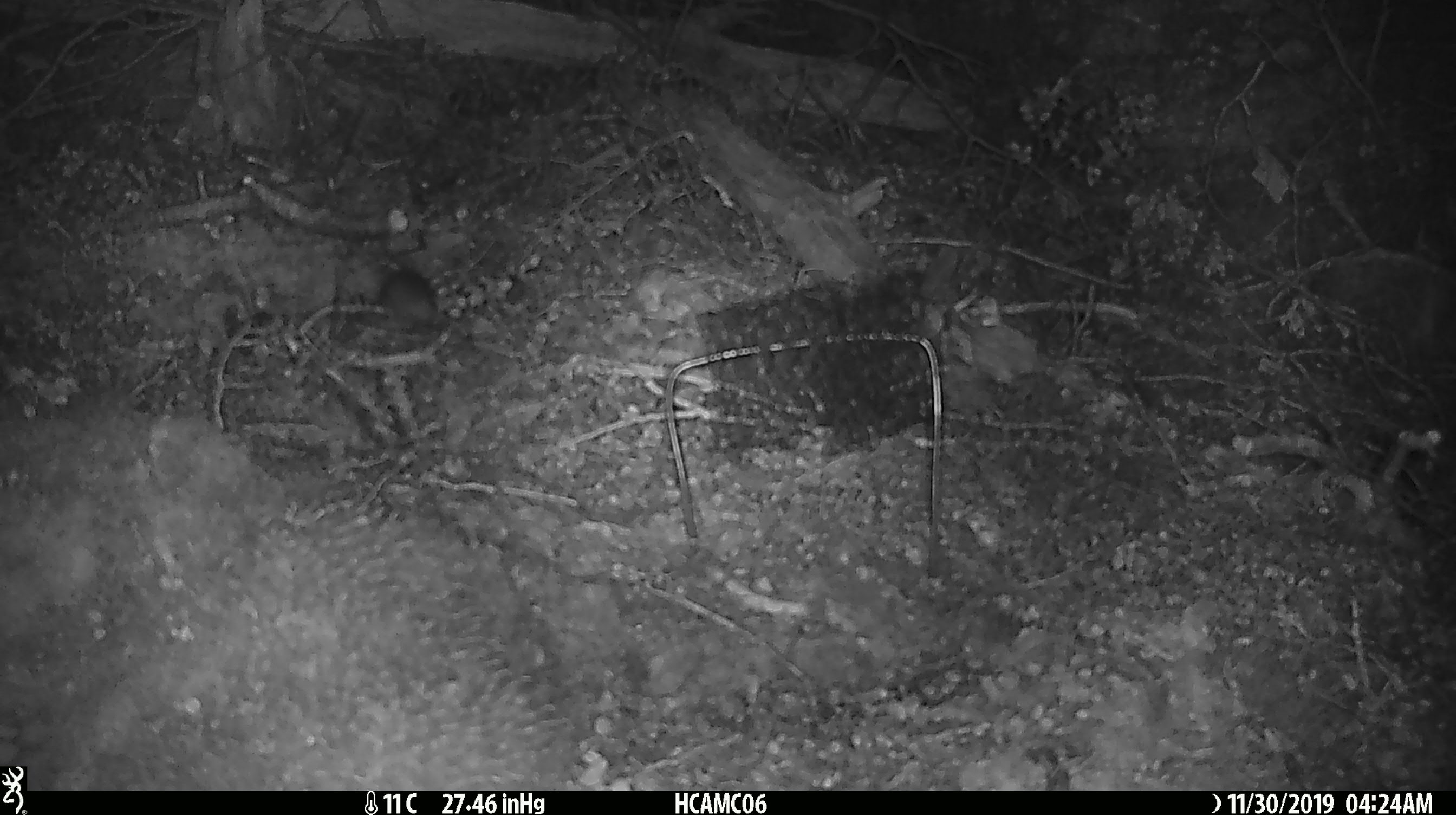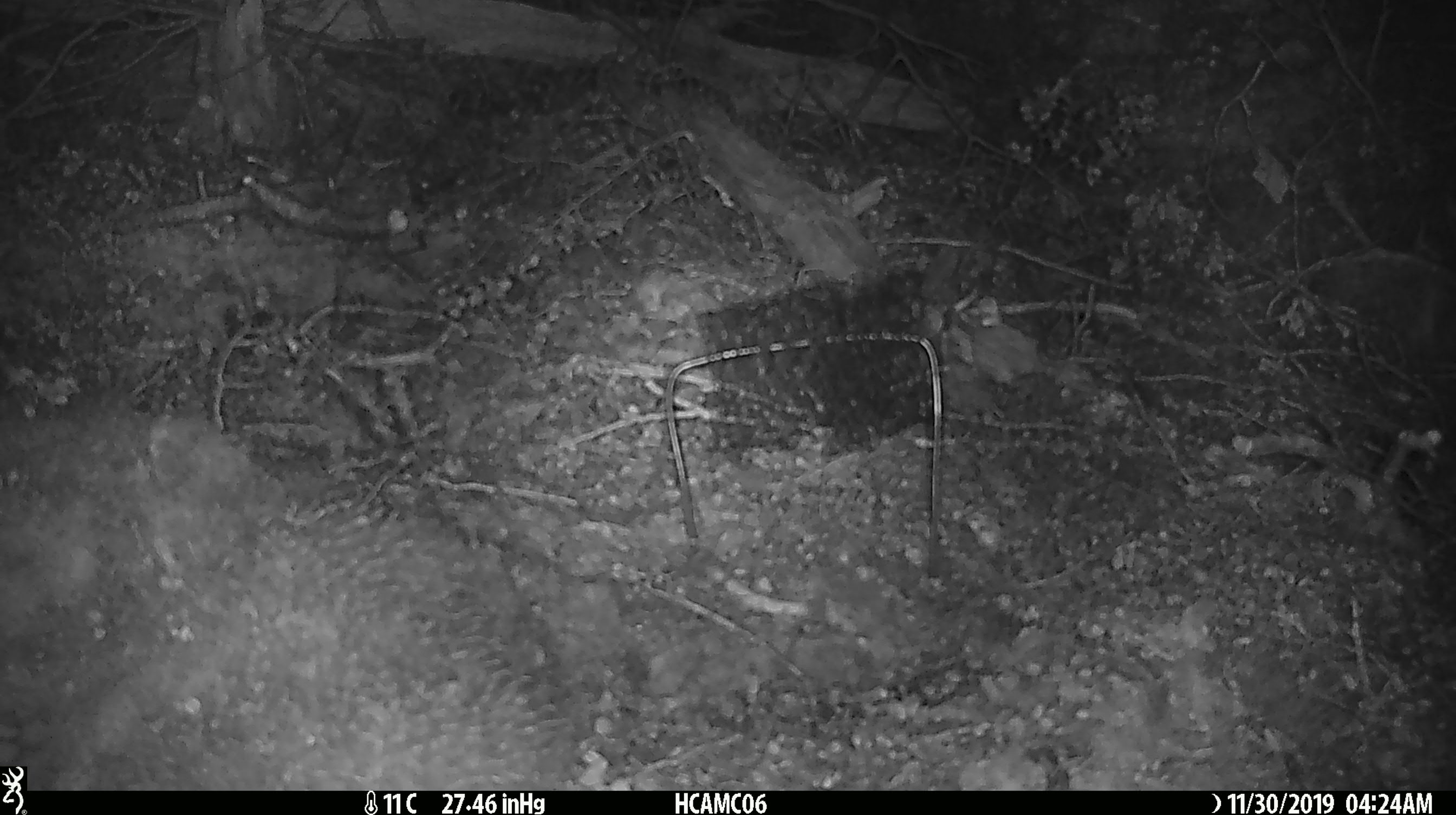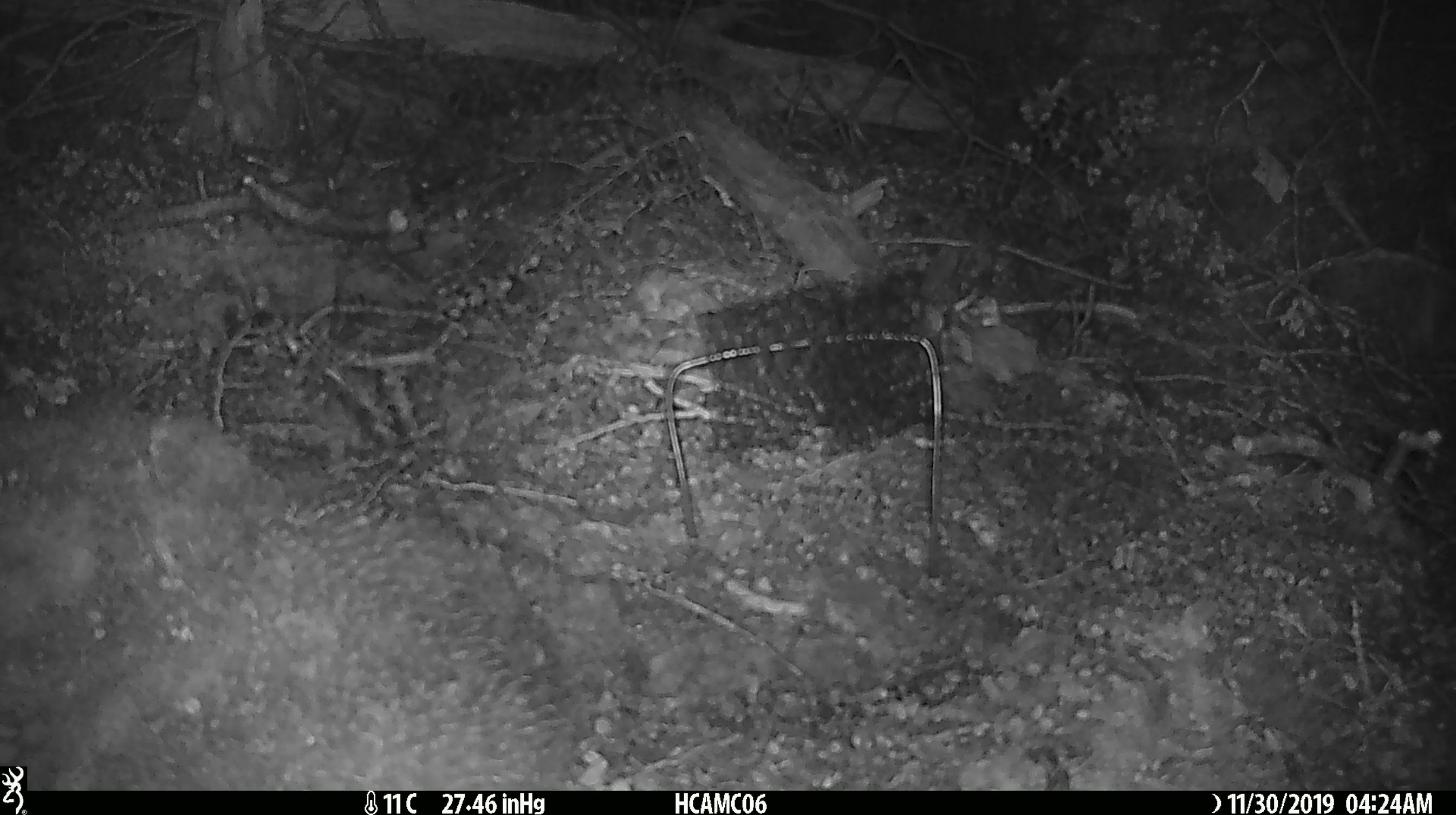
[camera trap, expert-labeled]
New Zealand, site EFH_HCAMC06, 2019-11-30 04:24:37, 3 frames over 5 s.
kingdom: Animalia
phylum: Chordata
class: Mammalia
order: Rodentia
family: Muridae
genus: Mus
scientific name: Mus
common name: mouse